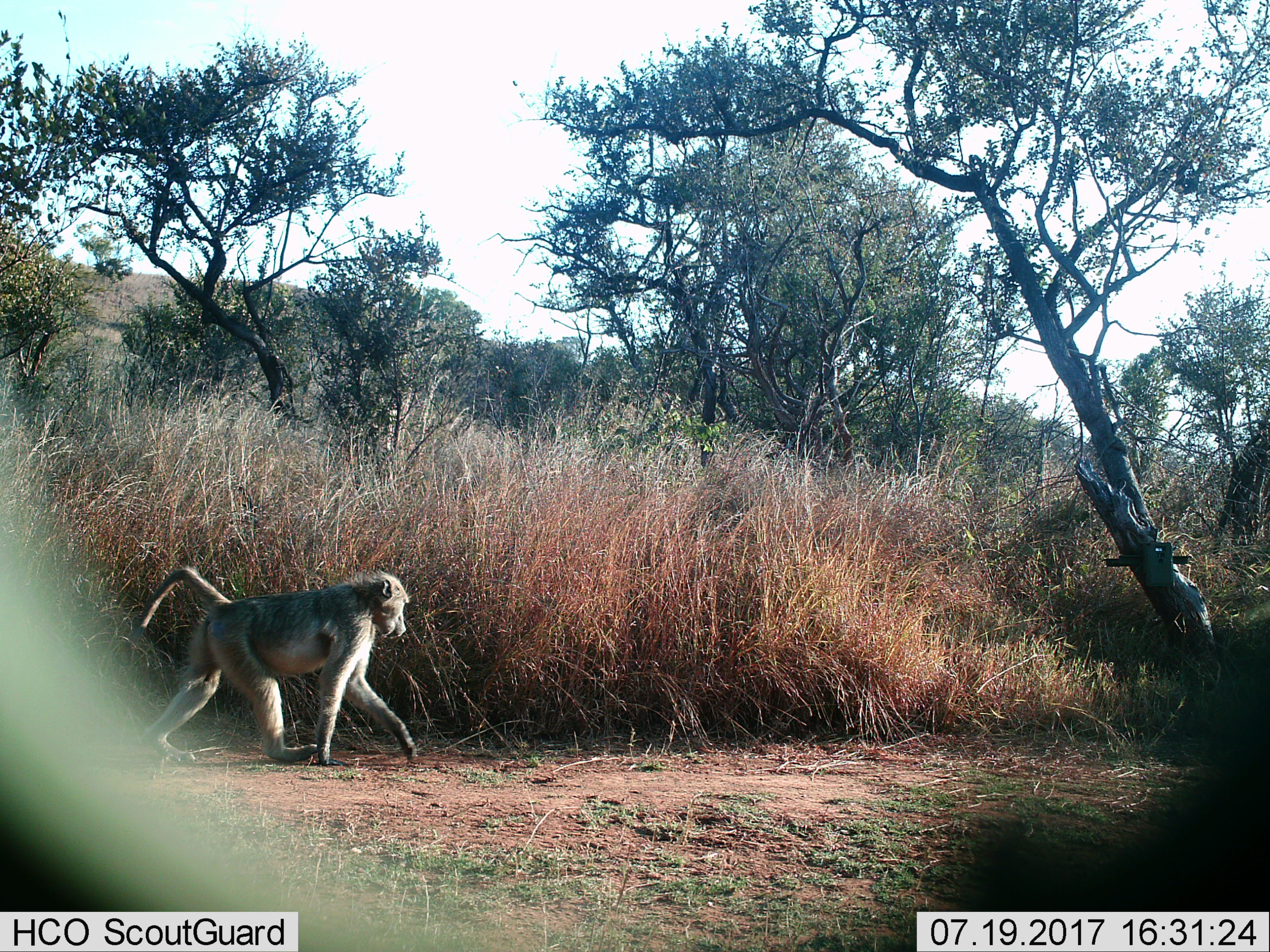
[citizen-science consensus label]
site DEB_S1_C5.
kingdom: Animalia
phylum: Chordata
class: Mammalia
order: Primates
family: Cercopithecidae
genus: Papio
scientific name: Papio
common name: baboon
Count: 1.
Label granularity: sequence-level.